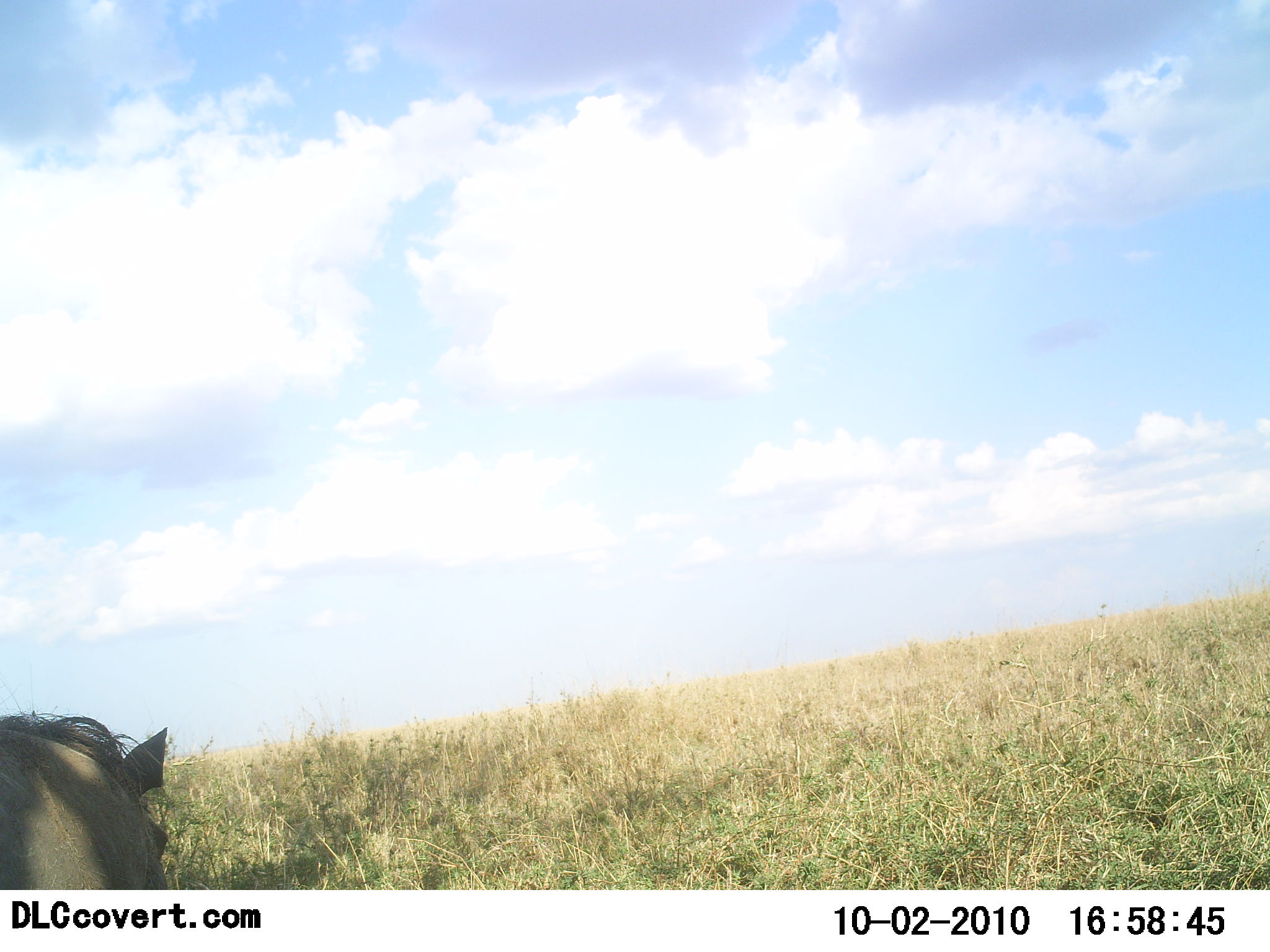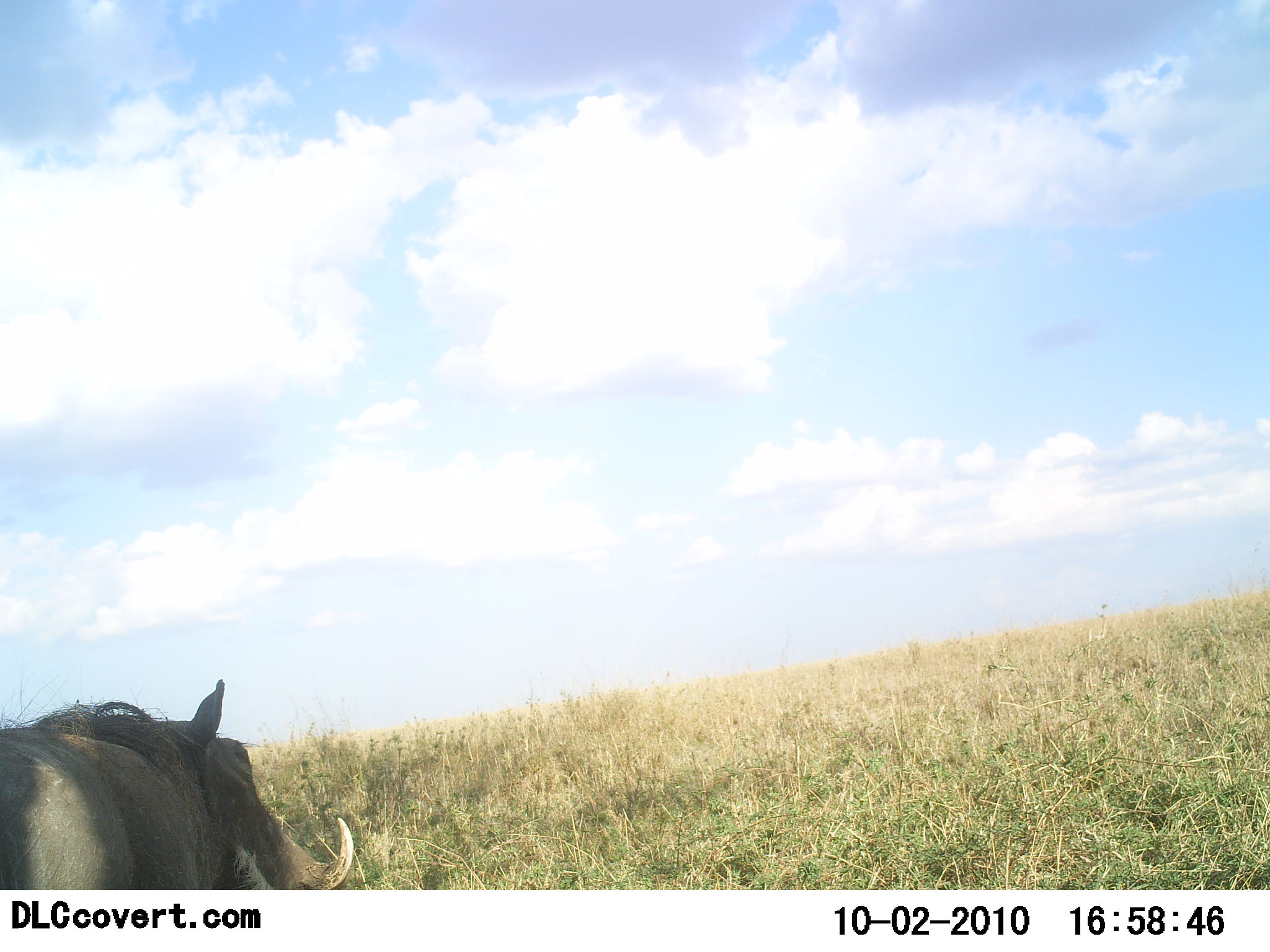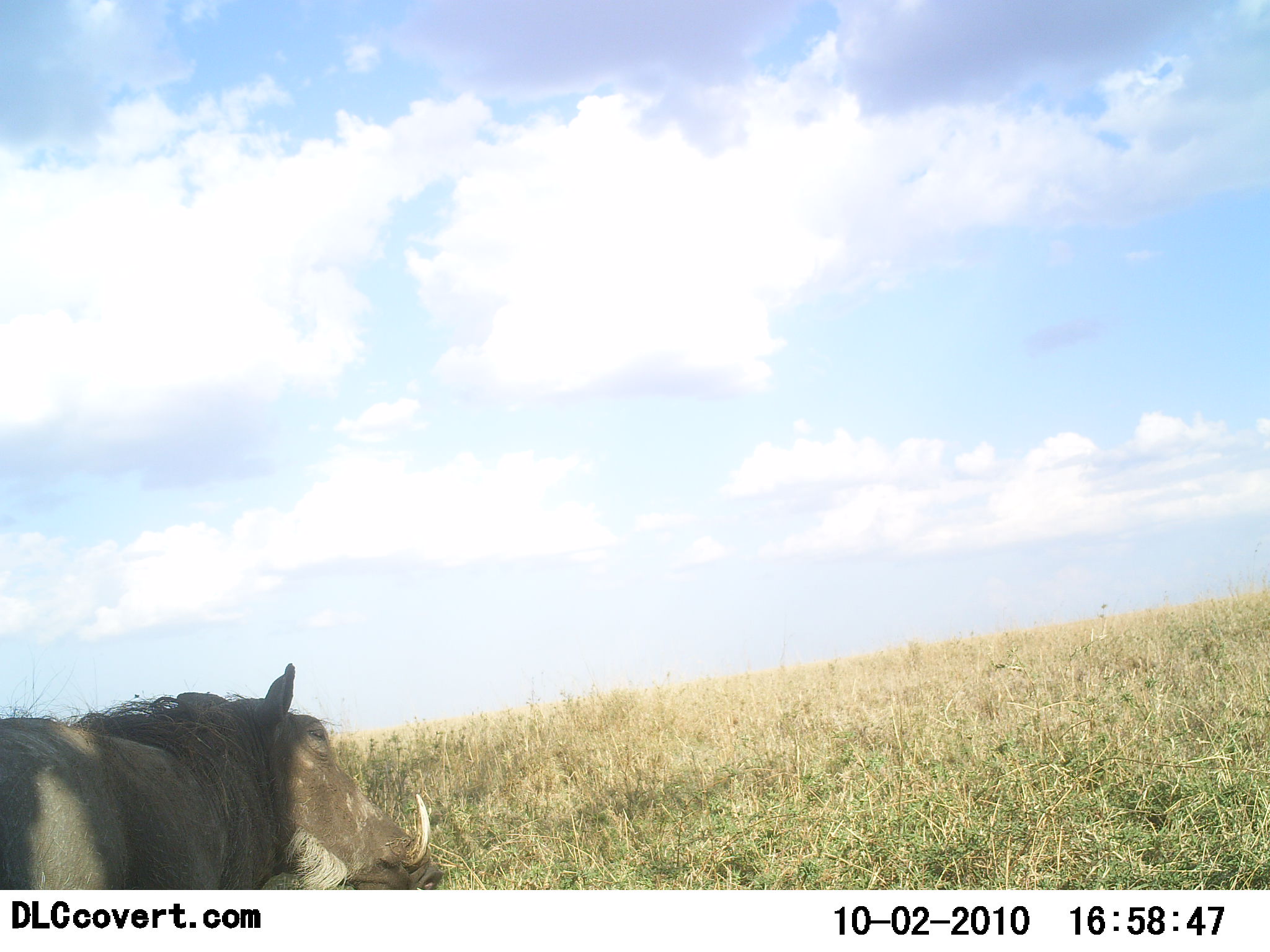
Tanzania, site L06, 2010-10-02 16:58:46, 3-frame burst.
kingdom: Animalia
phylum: Chordata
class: Mammalia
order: Artiodactyla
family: Suidae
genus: Phacochoerus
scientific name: Phacochoerus africanus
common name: warthog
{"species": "warthog (Phacochoerus africanus)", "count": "1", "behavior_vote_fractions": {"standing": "47%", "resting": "0%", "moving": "67%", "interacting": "0%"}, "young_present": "0%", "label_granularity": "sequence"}